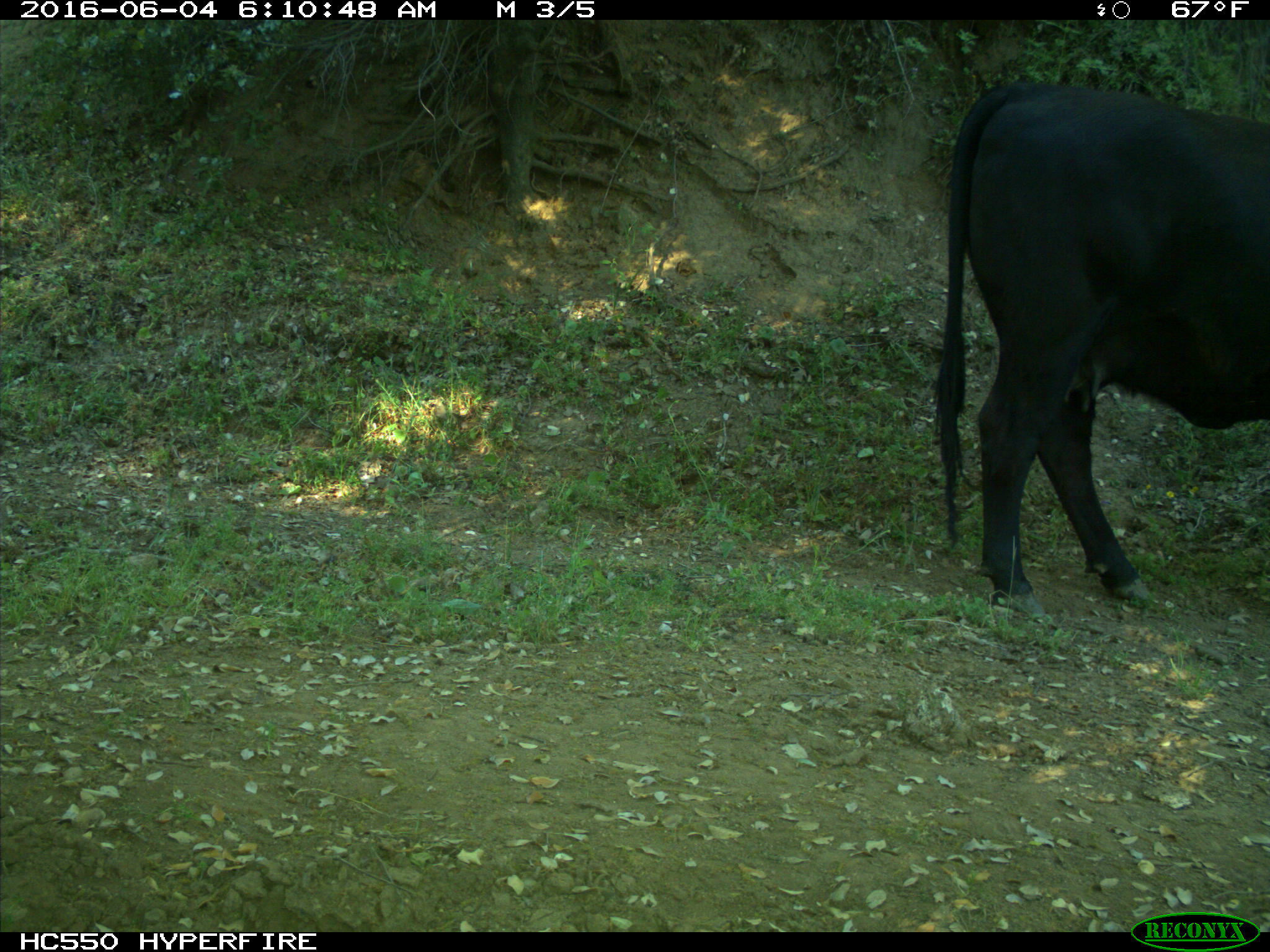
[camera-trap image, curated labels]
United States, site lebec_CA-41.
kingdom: Animalia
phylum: Chordata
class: Mammalia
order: Artiodactyla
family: Bovidae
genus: Bos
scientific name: Bos taurus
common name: domestic cow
Bos taurus (domestic cow).